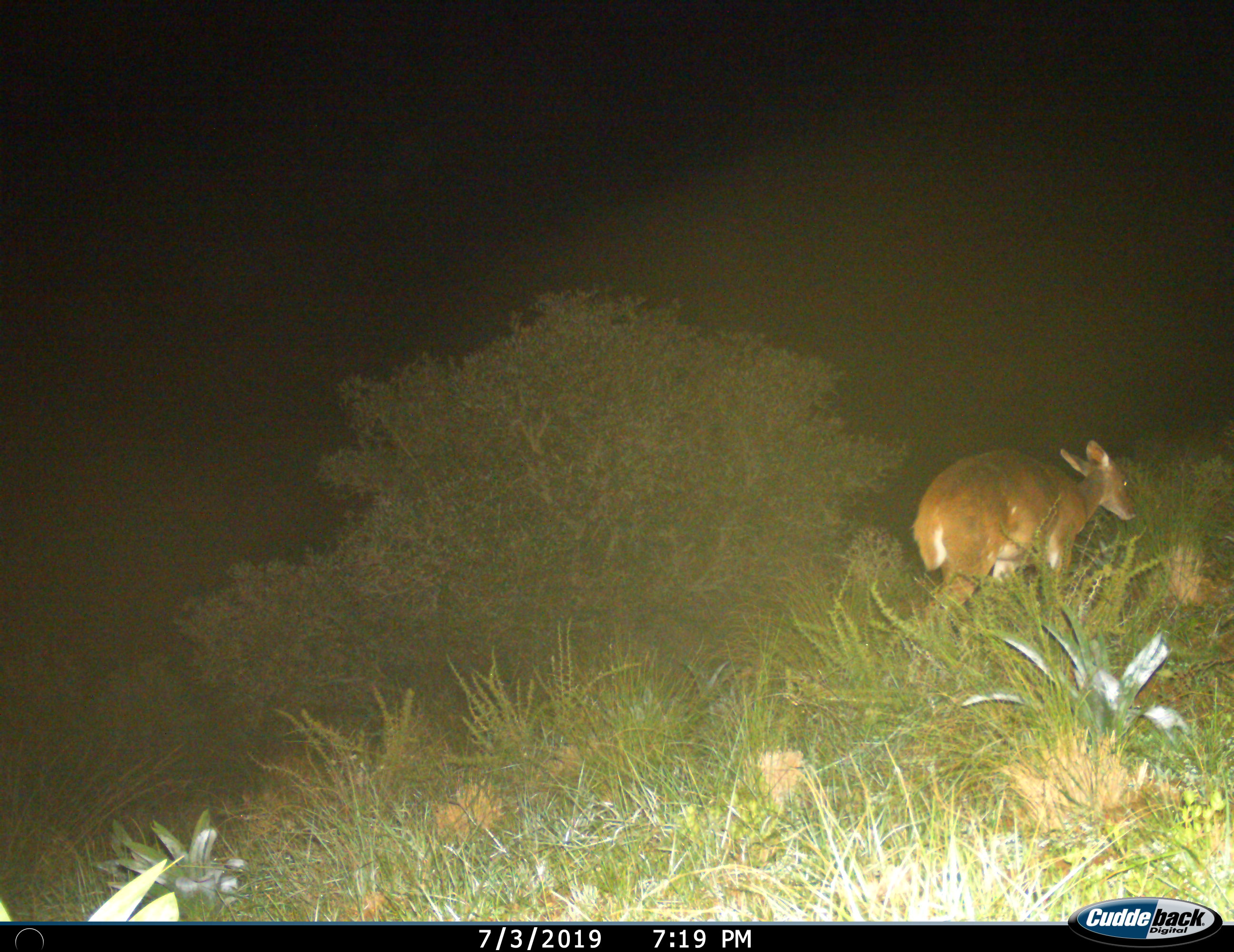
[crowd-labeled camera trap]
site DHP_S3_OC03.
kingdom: Animalia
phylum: Chordata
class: Mammalia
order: Artiodactyla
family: Bovidae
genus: Raphicerus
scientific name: Raphicerus campestris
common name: steenbok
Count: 1.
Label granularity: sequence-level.